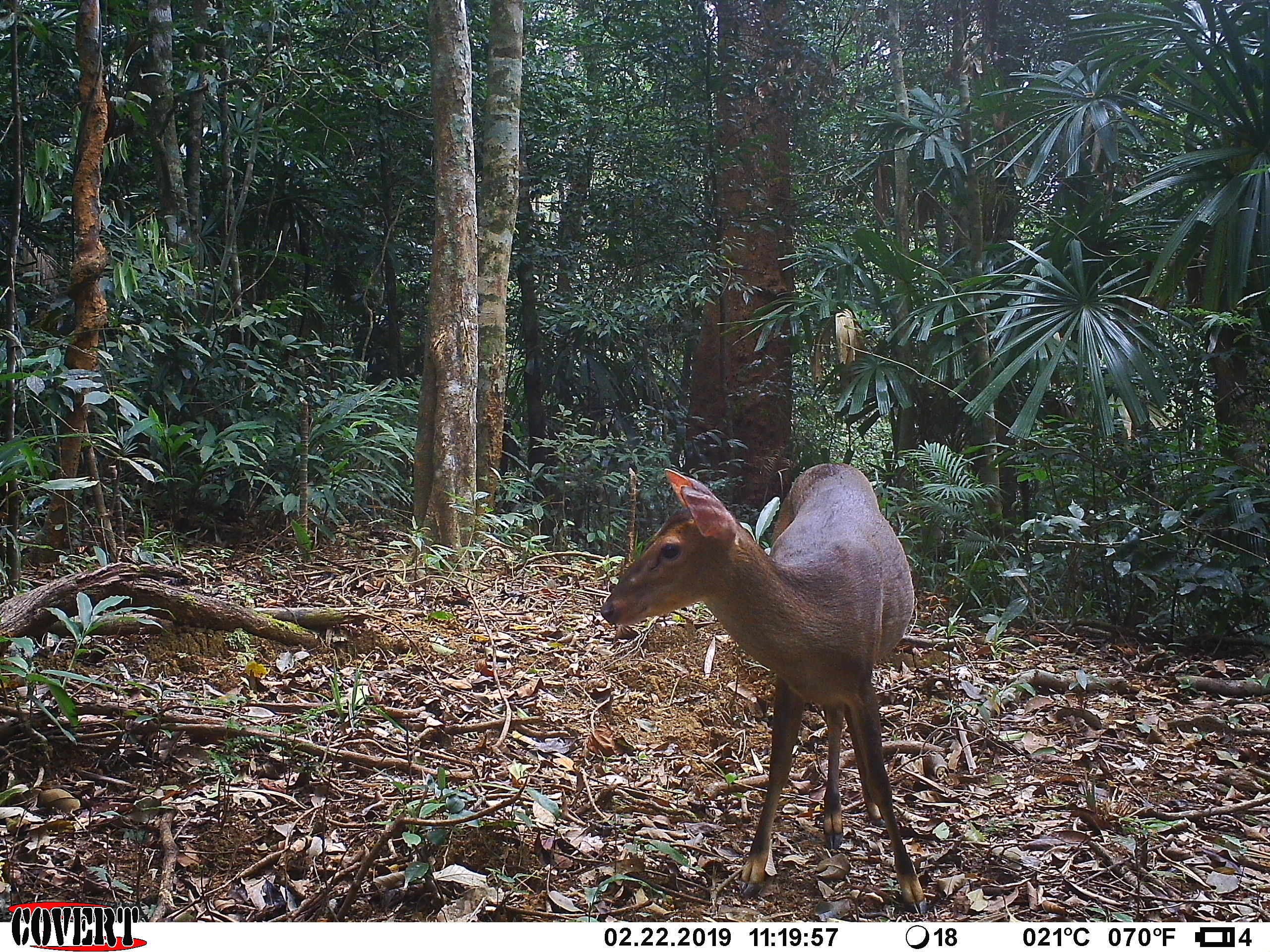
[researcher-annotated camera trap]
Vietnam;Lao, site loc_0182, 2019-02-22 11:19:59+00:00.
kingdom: Animalia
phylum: Chordata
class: Mammalia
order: Artiodactyla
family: Cervidae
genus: Muntiacus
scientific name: Muntiacus vuquangensis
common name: large-antlered muntjac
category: large antlered muntjac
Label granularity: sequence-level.